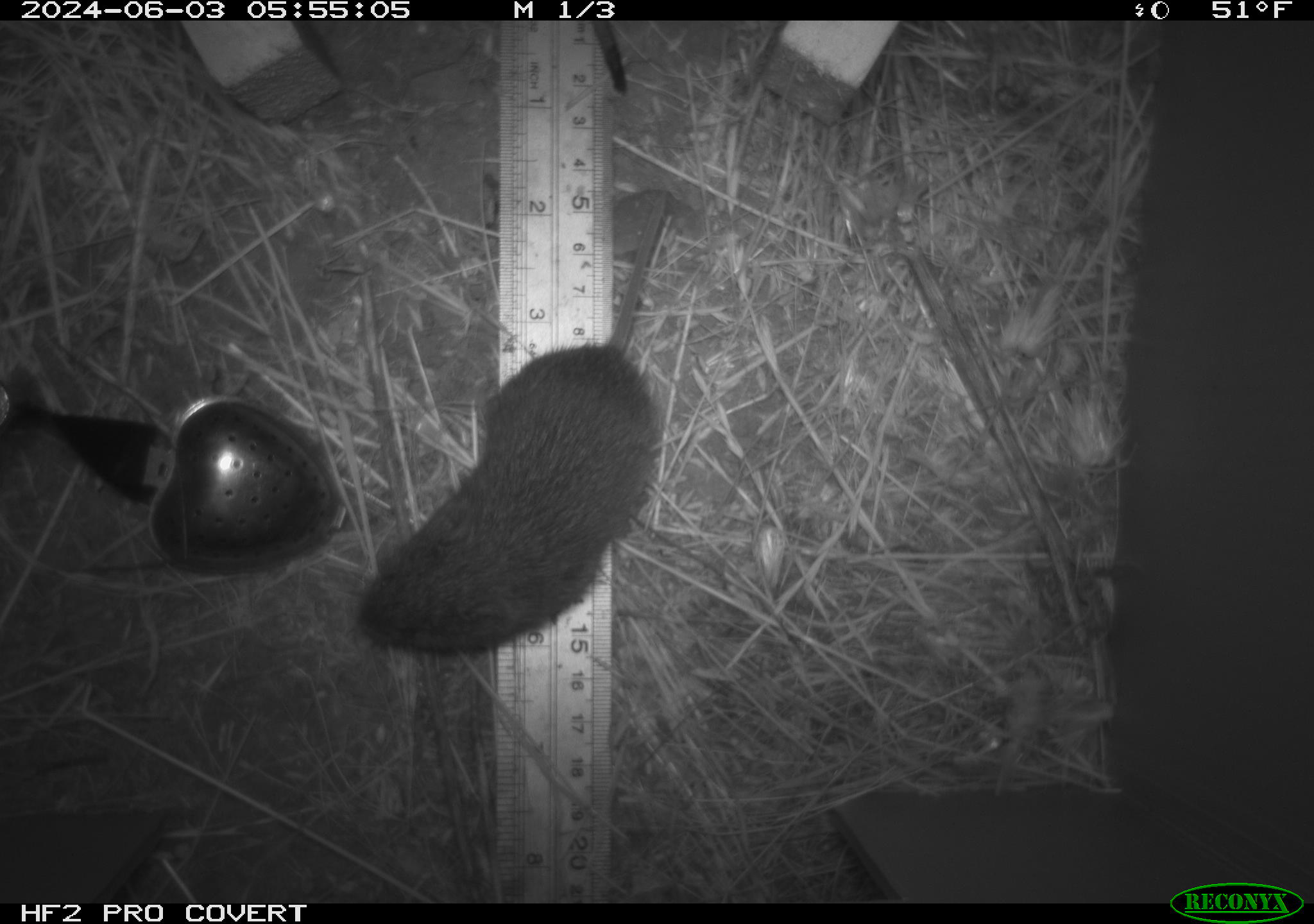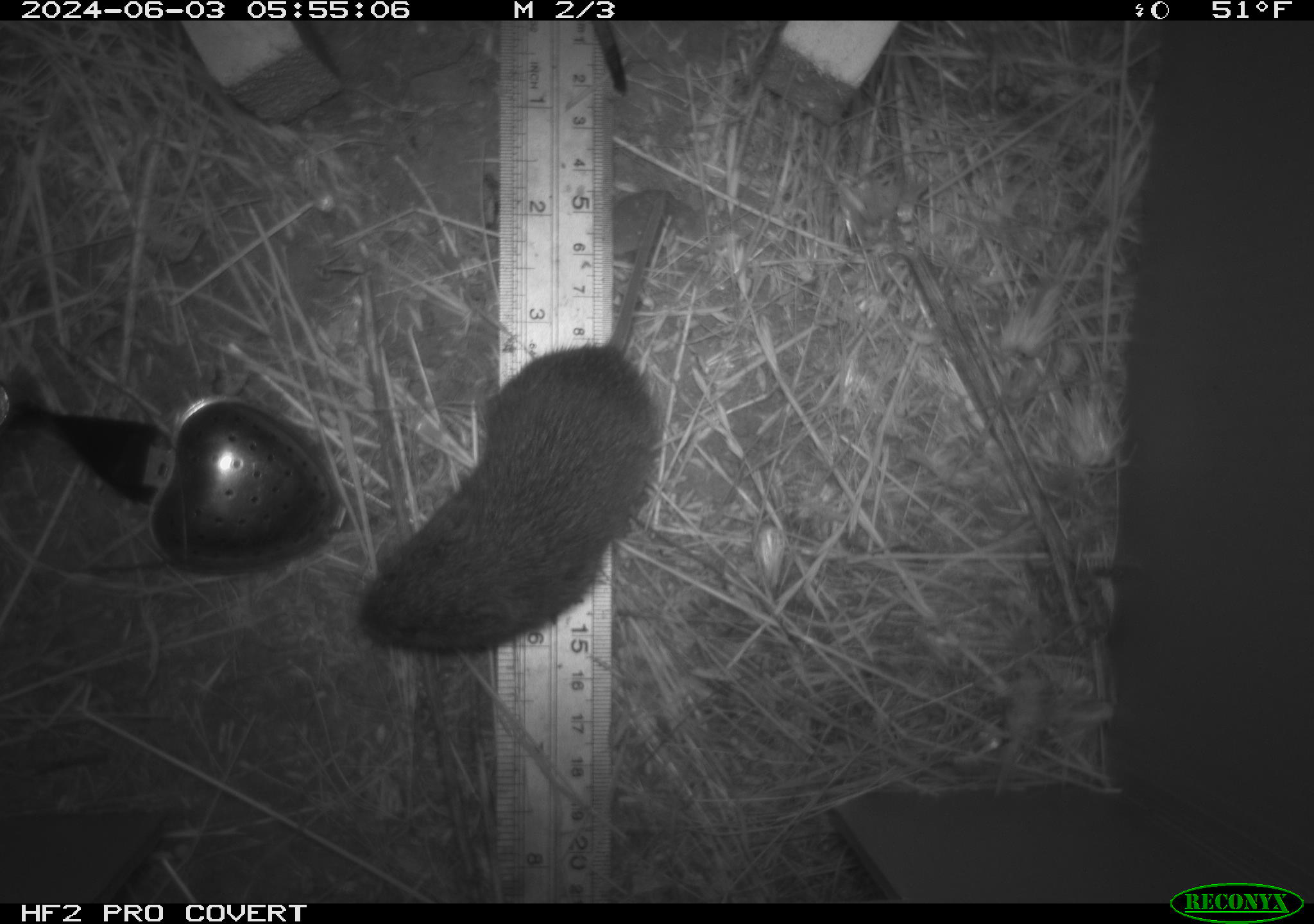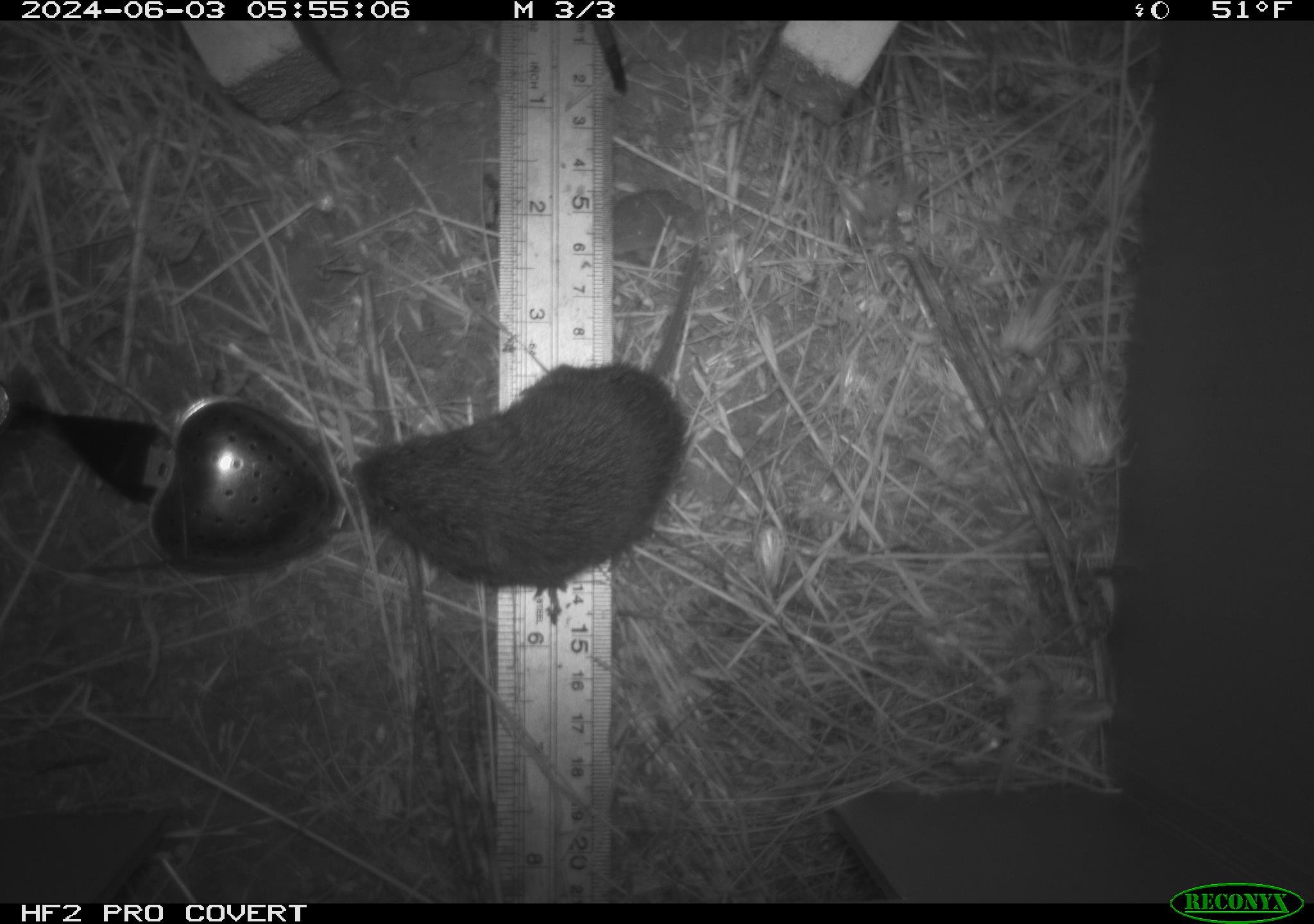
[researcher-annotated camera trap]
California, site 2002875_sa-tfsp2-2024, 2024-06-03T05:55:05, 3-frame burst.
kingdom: Animalia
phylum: Chordata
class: Mammalia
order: Rodentia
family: Cricetidae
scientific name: Arvicolinae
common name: voles, lemmings, and muskrats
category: arvicolinae subfamily